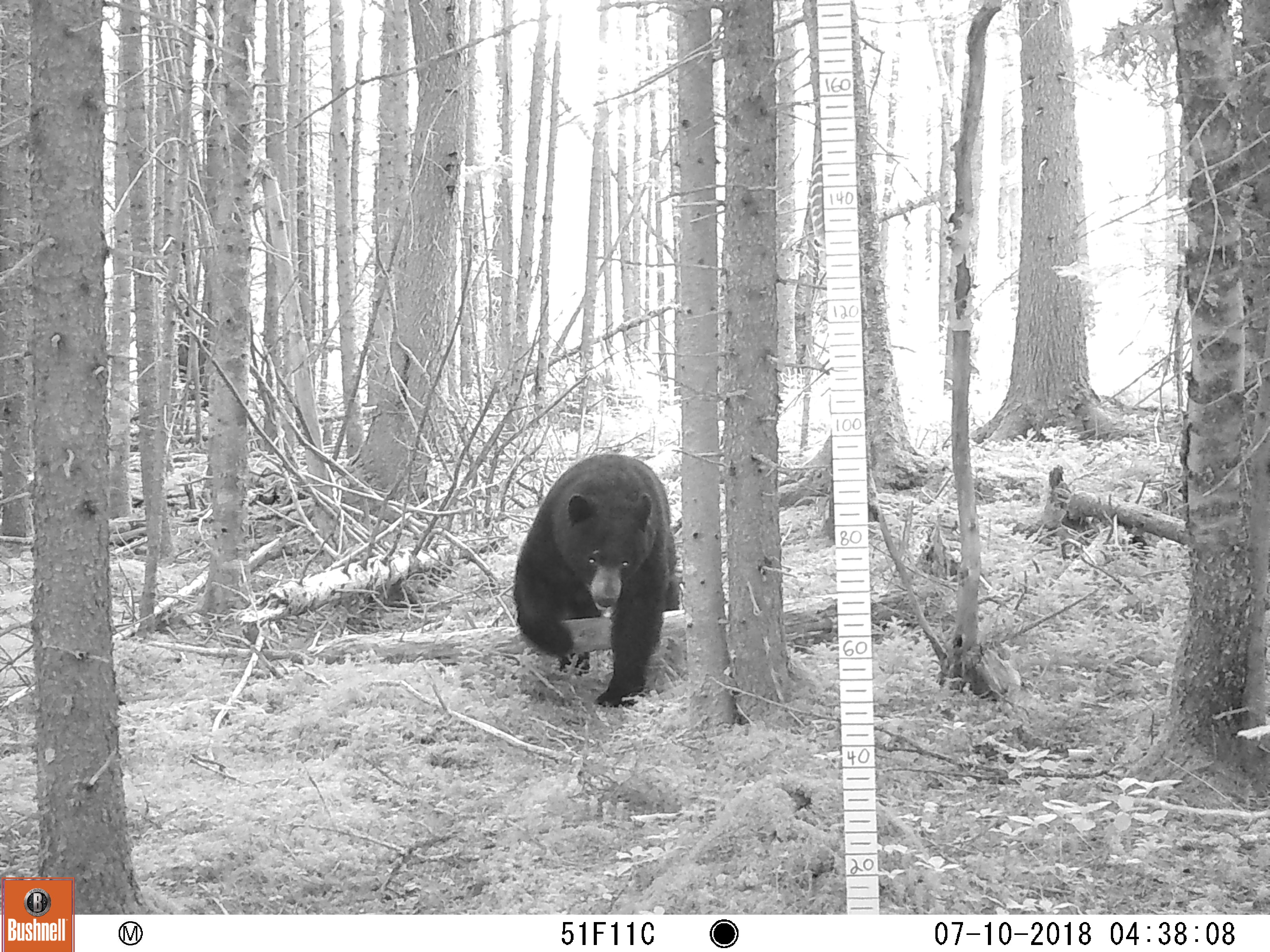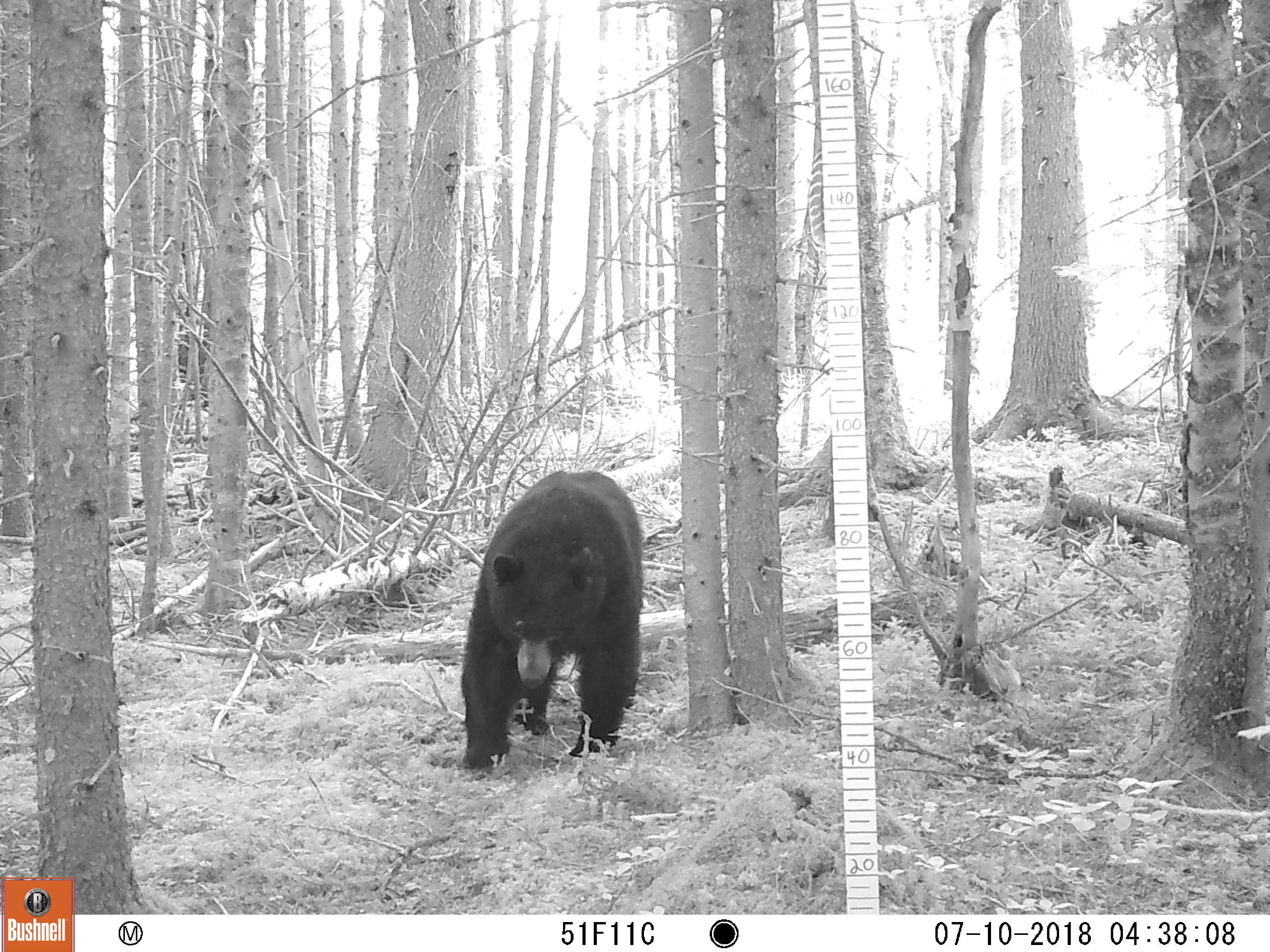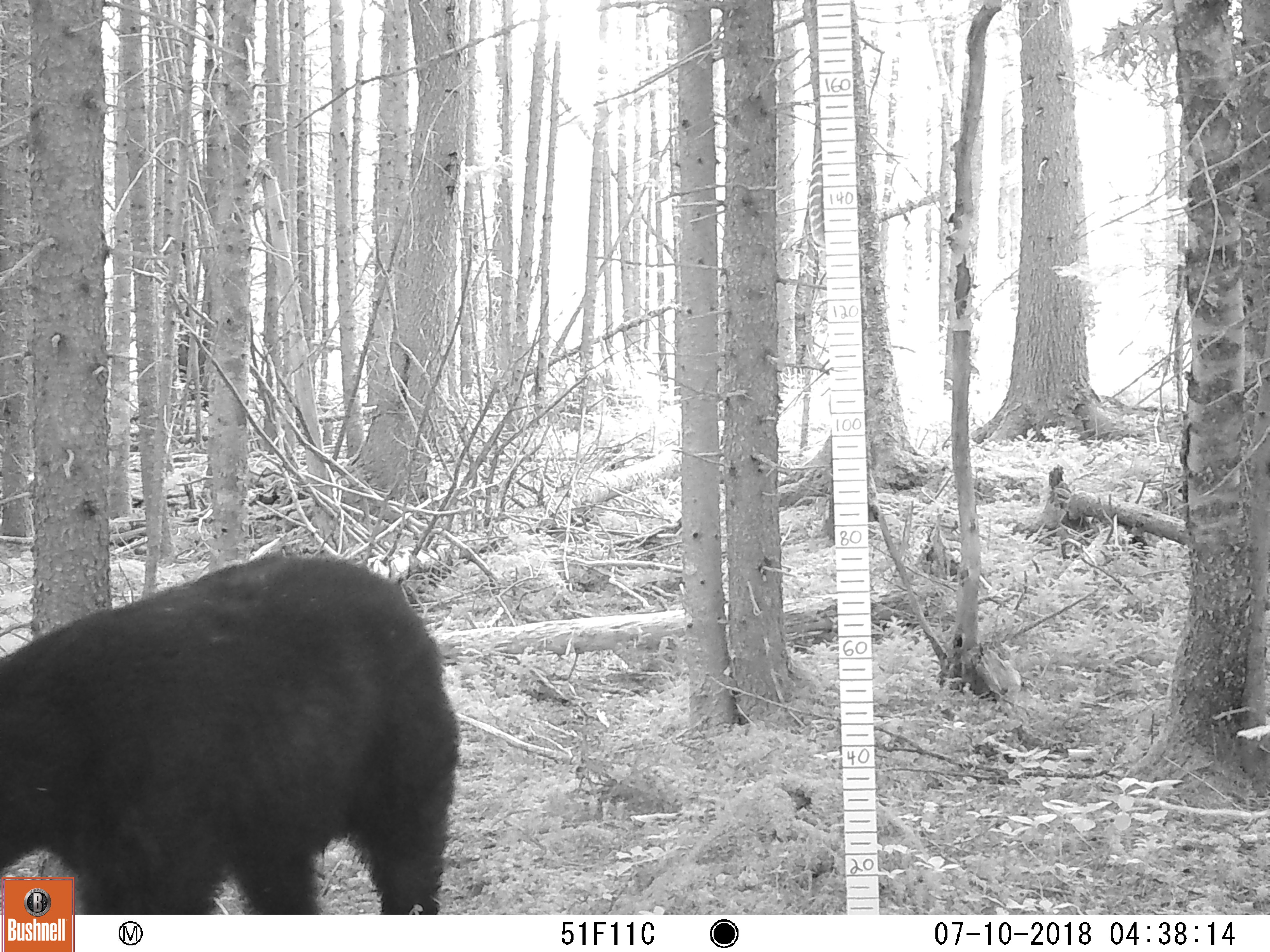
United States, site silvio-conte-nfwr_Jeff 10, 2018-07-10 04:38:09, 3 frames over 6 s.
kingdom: Animalia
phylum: Chordata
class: Mammalia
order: Carnivora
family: Ursidae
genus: Ursus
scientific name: Ursus americanus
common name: black bear